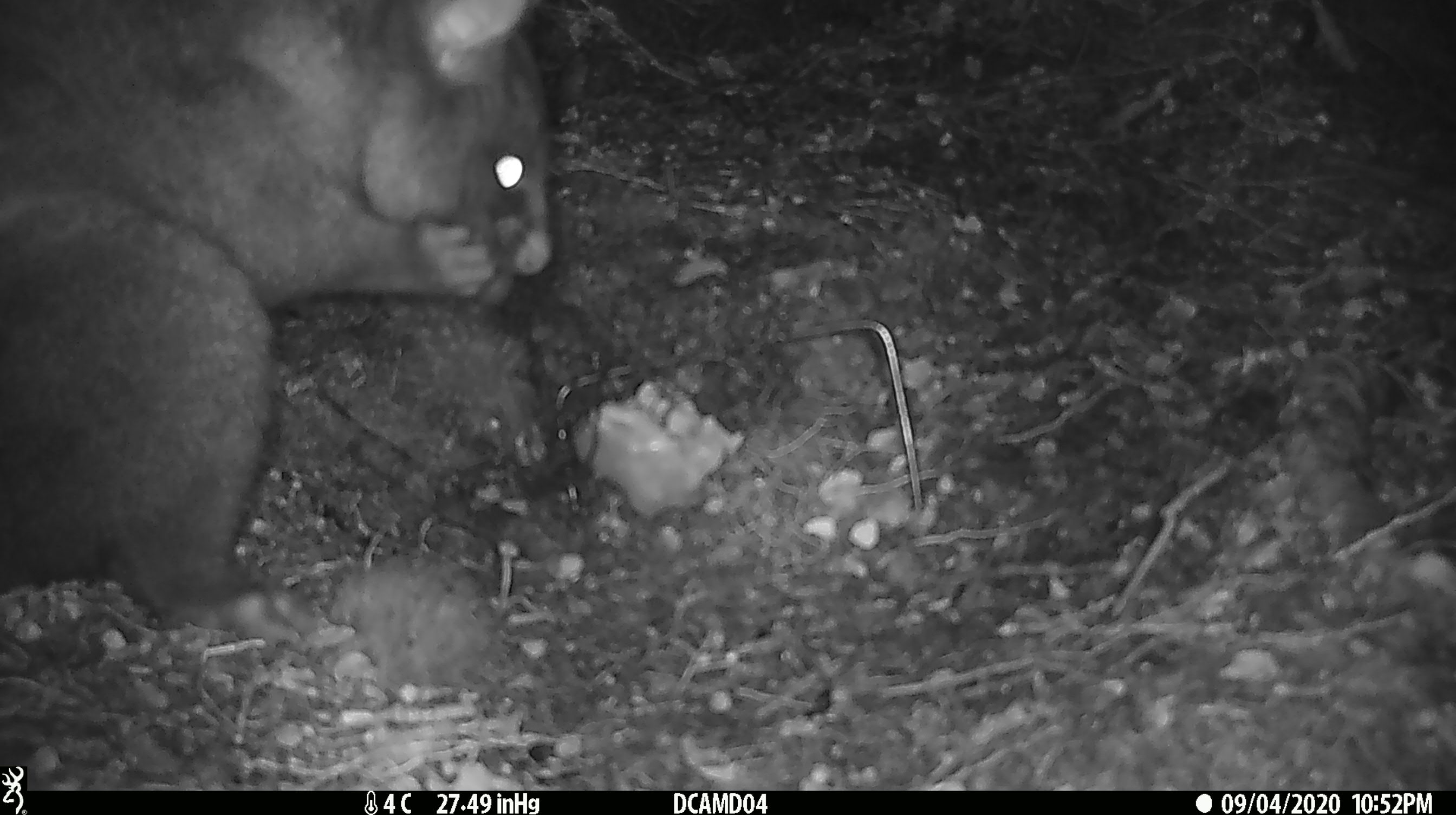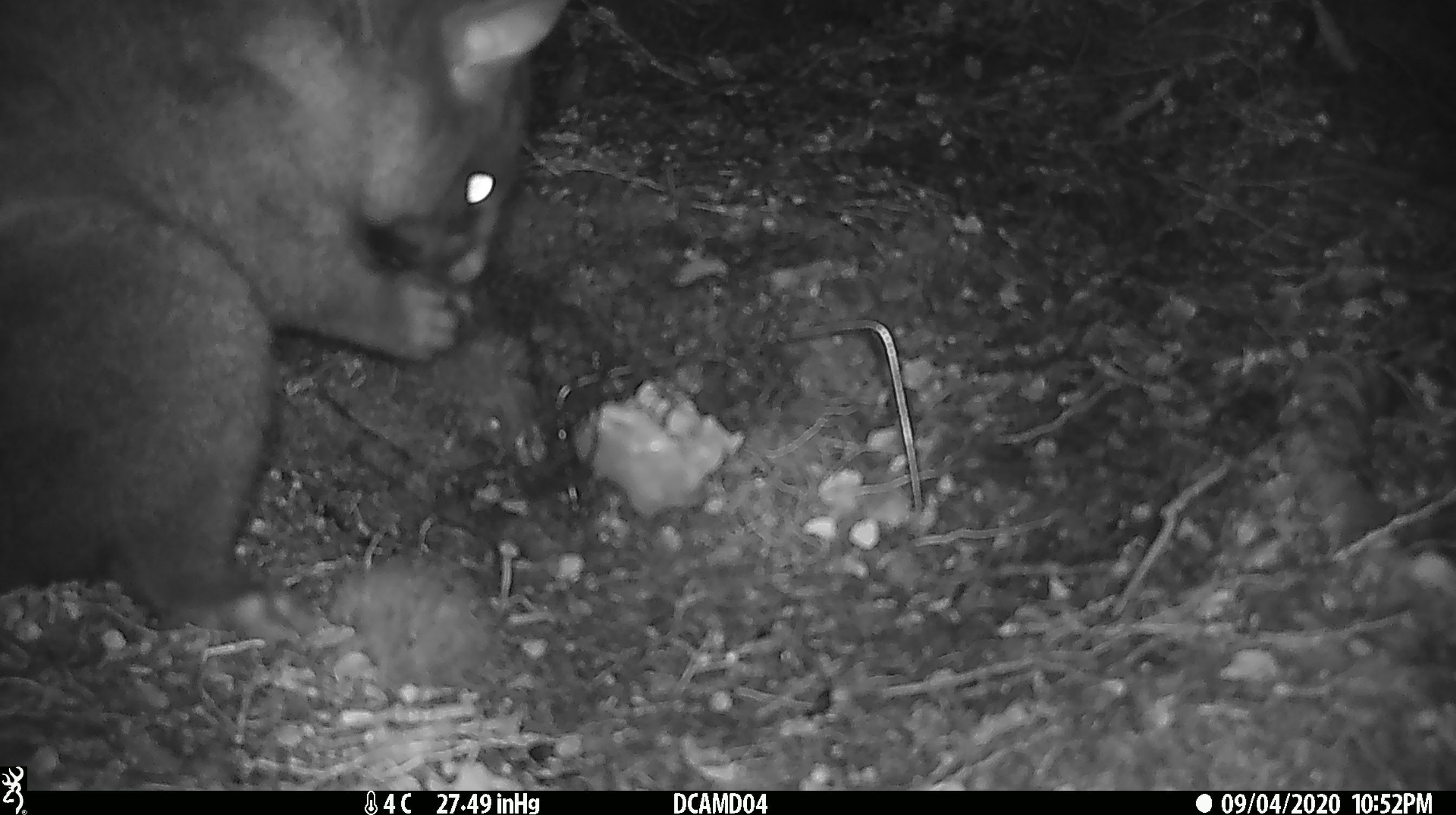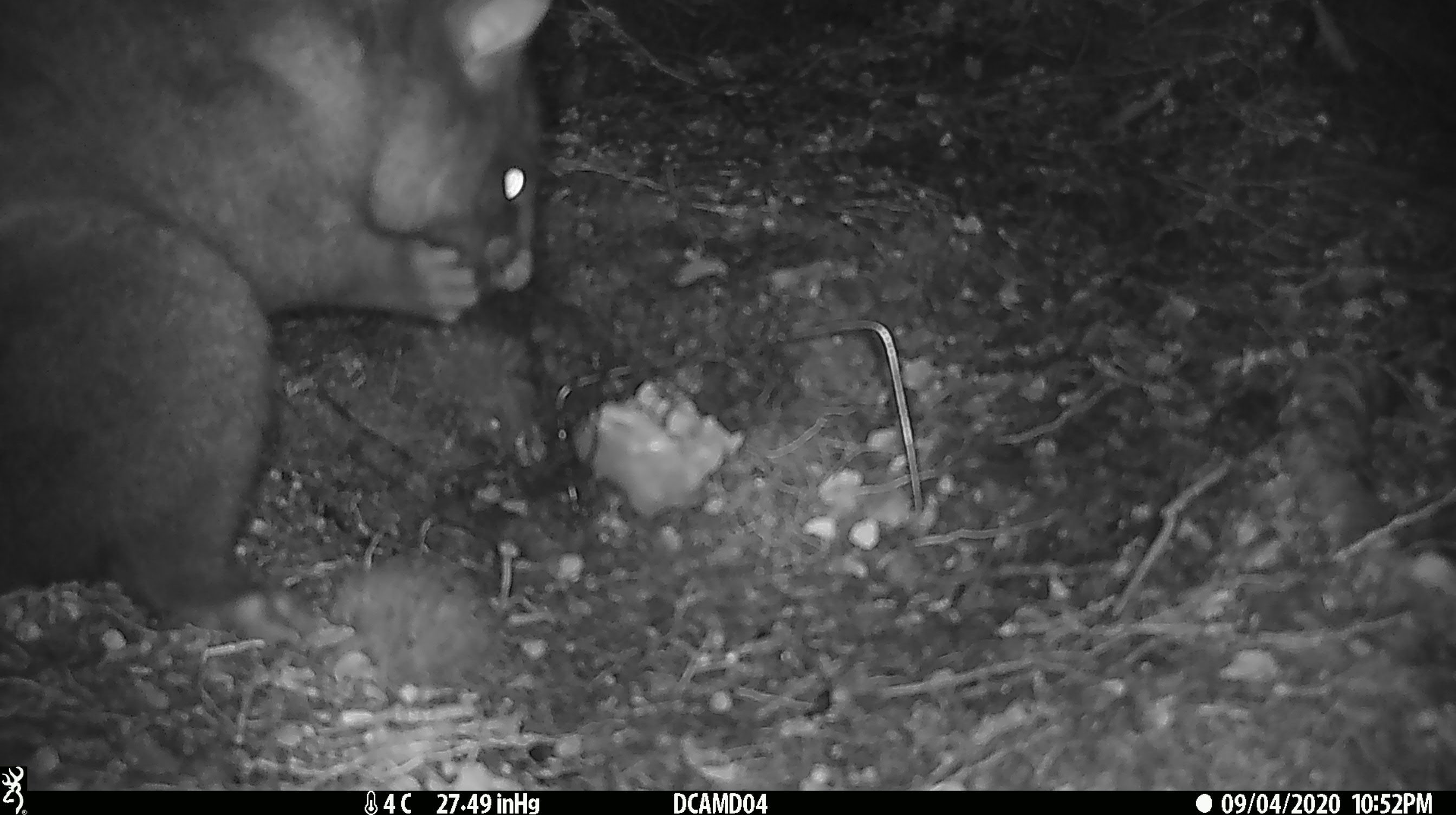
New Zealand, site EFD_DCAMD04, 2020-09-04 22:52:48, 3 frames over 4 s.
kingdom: Animalia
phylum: Chordata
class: Mammalia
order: Diprotodontia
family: Phalangeridae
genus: Trichosurus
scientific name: Trichosurus vulpecula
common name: common brushtail possum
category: possum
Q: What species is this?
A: Possum (common brushtail possum) (Trichosurus vulpecula).